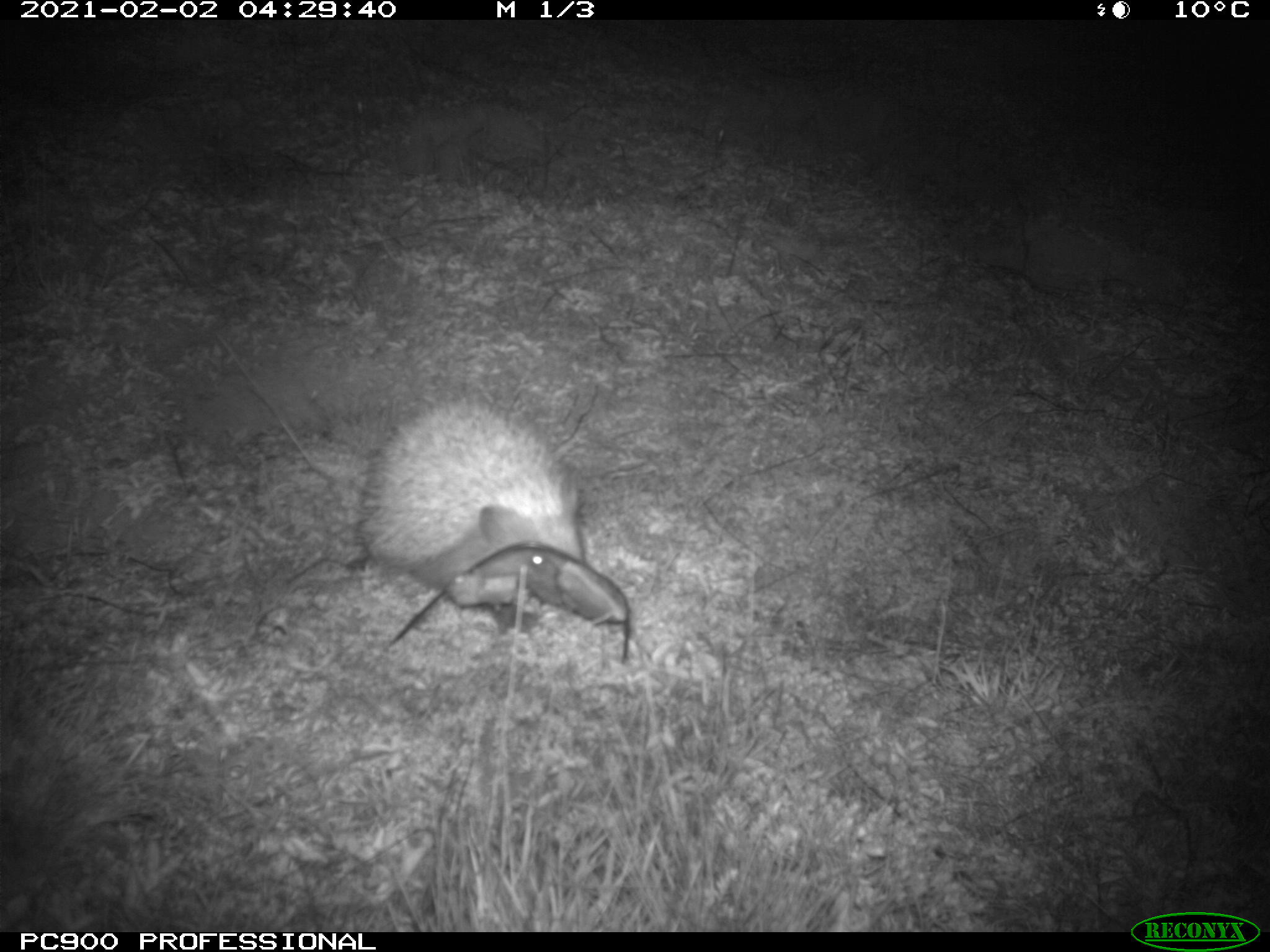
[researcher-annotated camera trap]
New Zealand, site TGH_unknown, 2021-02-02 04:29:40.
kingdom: Animalia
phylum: Chordata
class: Mammalia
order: Eulipotyphla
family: Erinaceidae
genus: Erinaceus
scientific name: Erinaceus europaeus europaeus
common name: european hedgehog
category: hedgehog